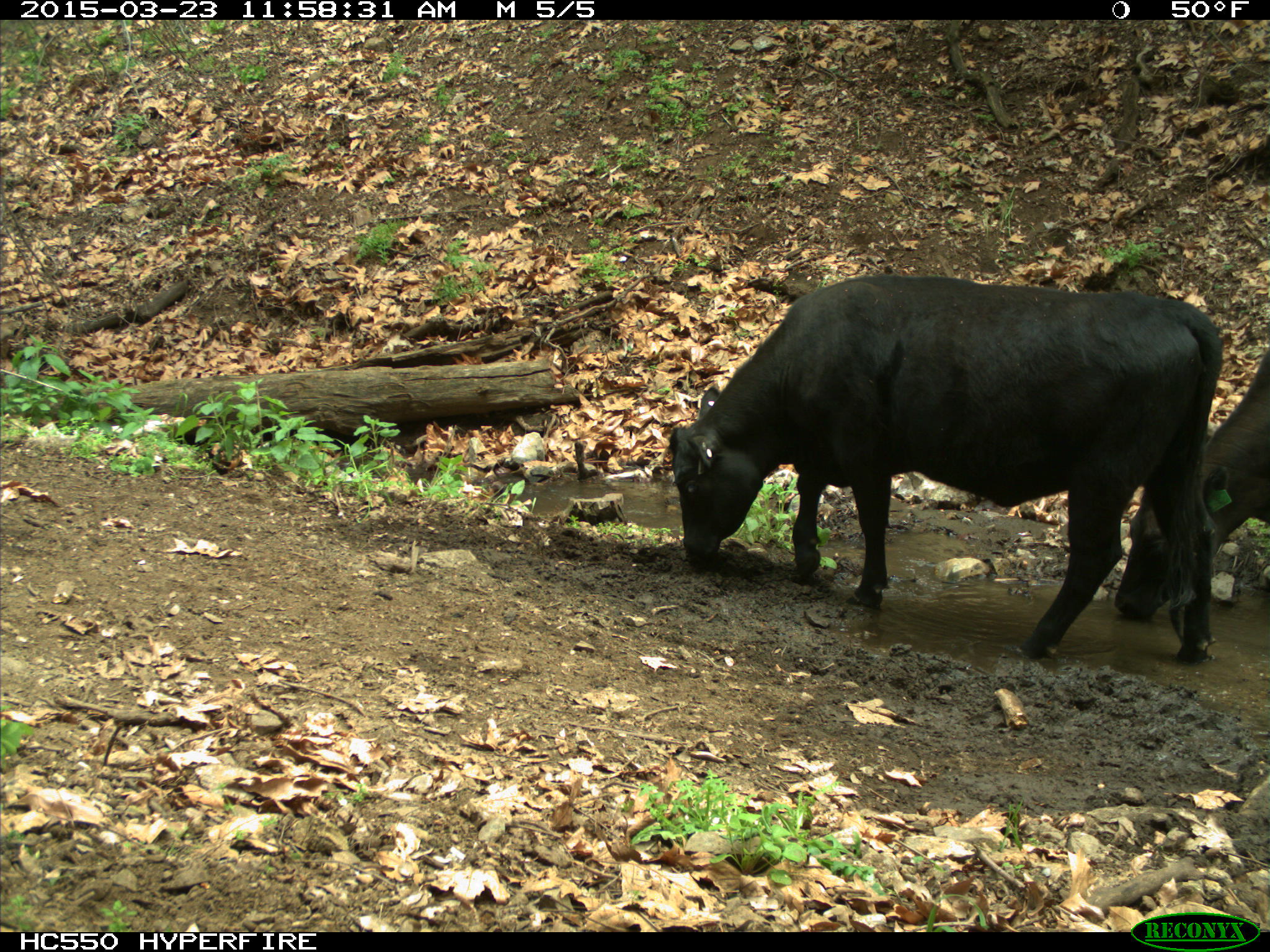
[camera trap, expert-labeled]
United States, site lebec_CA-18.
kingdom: Animalia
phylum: Chordata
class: Mammalia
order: Artiodactyla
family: Bovidae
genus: Bos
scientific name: Bos taurus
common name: domestic cow